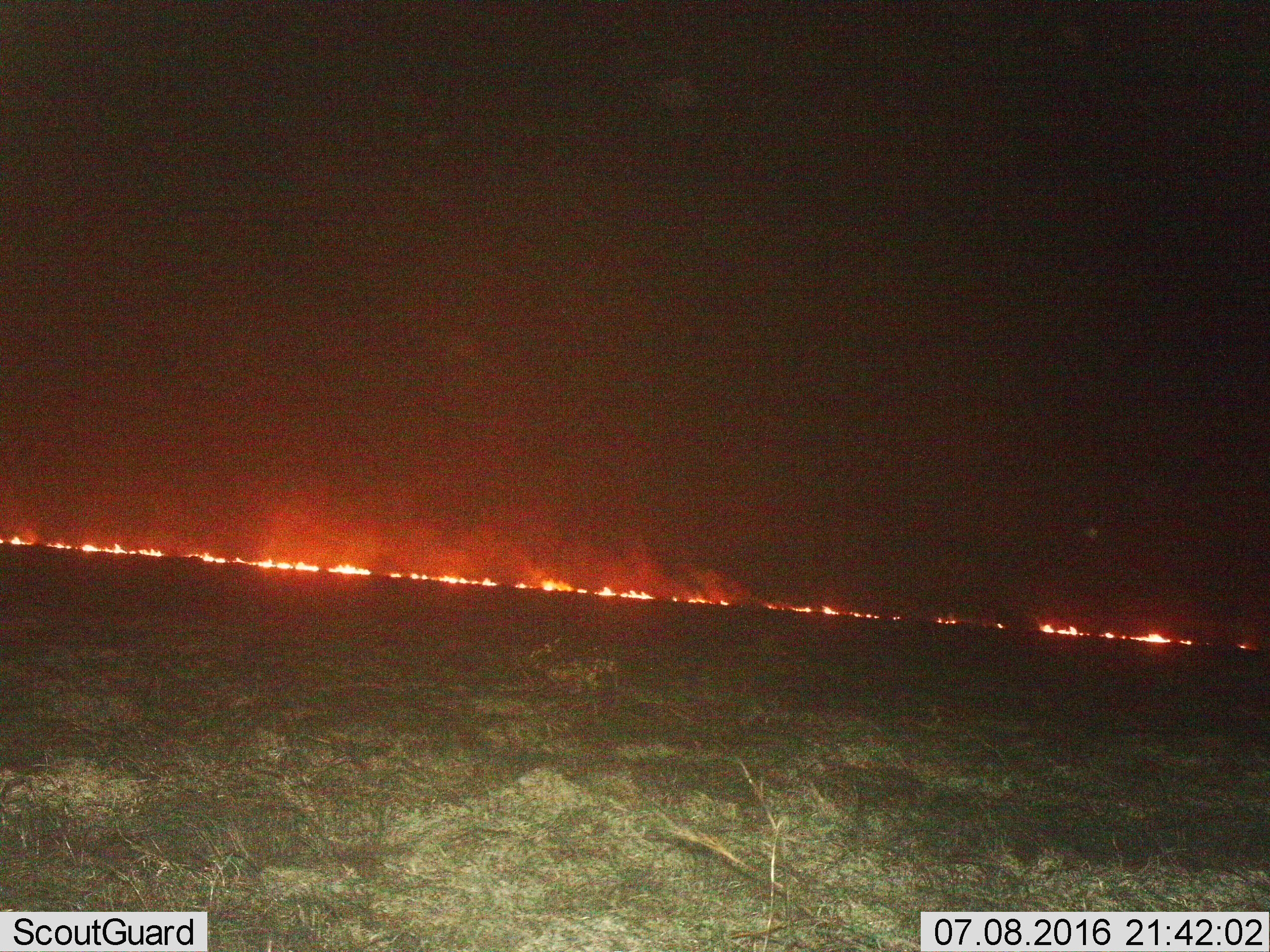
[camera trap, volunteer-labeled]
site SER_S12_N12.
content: unidentified animal